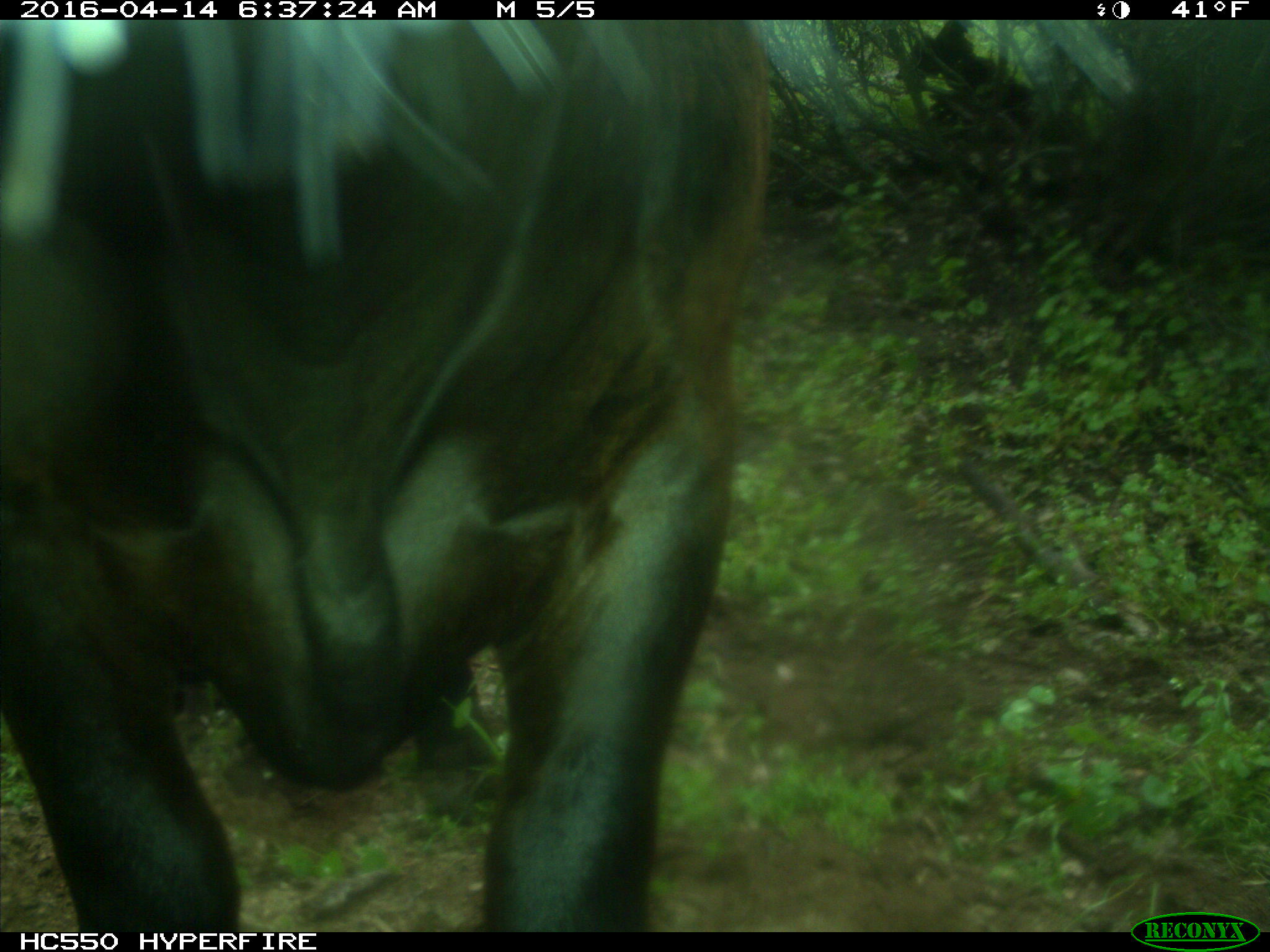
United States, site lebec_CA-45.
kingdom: Animalia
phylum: Chordata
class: Mammalia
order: Artiodactyla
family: Bovidae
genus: Bos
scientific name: Bos taurus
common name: domestic cow